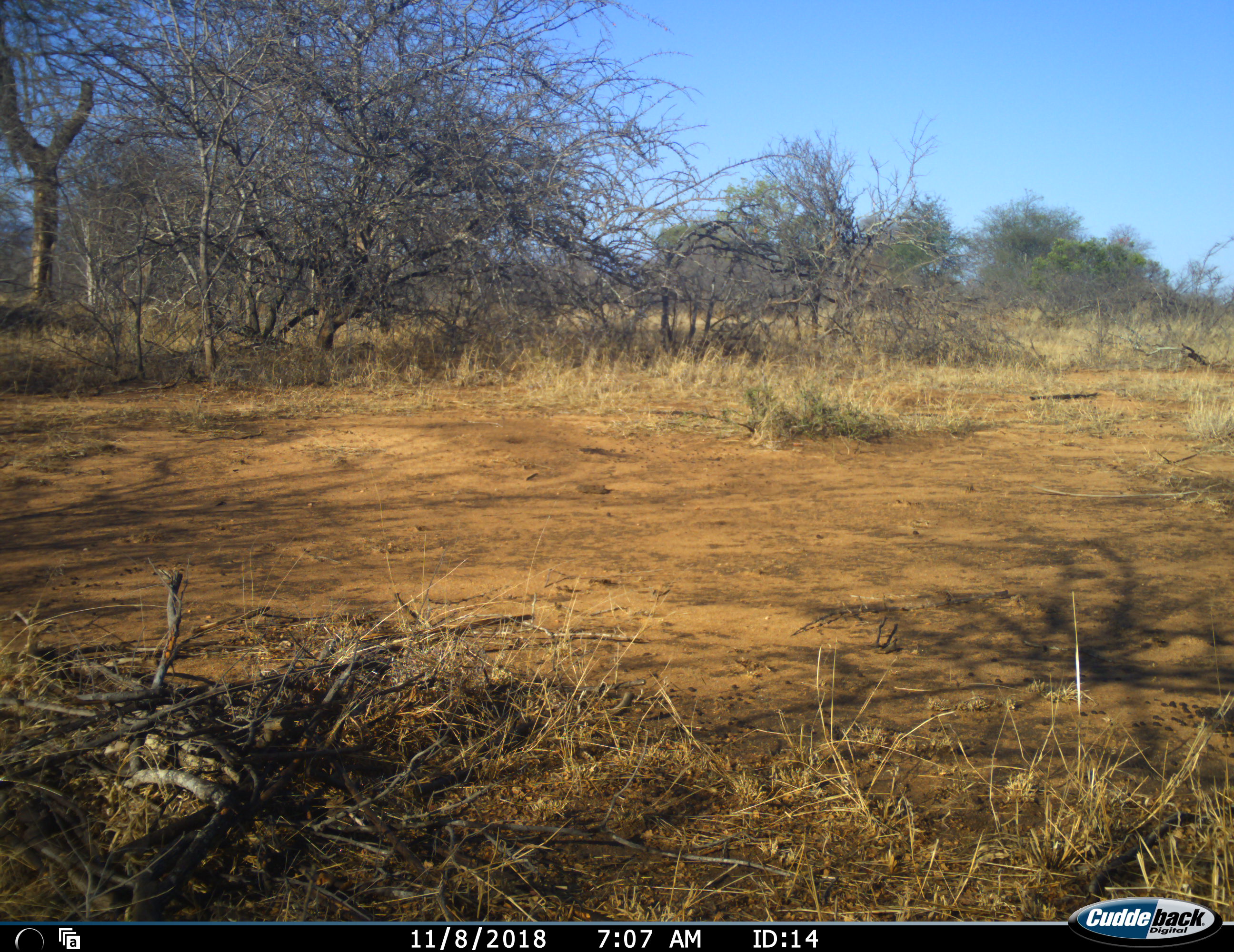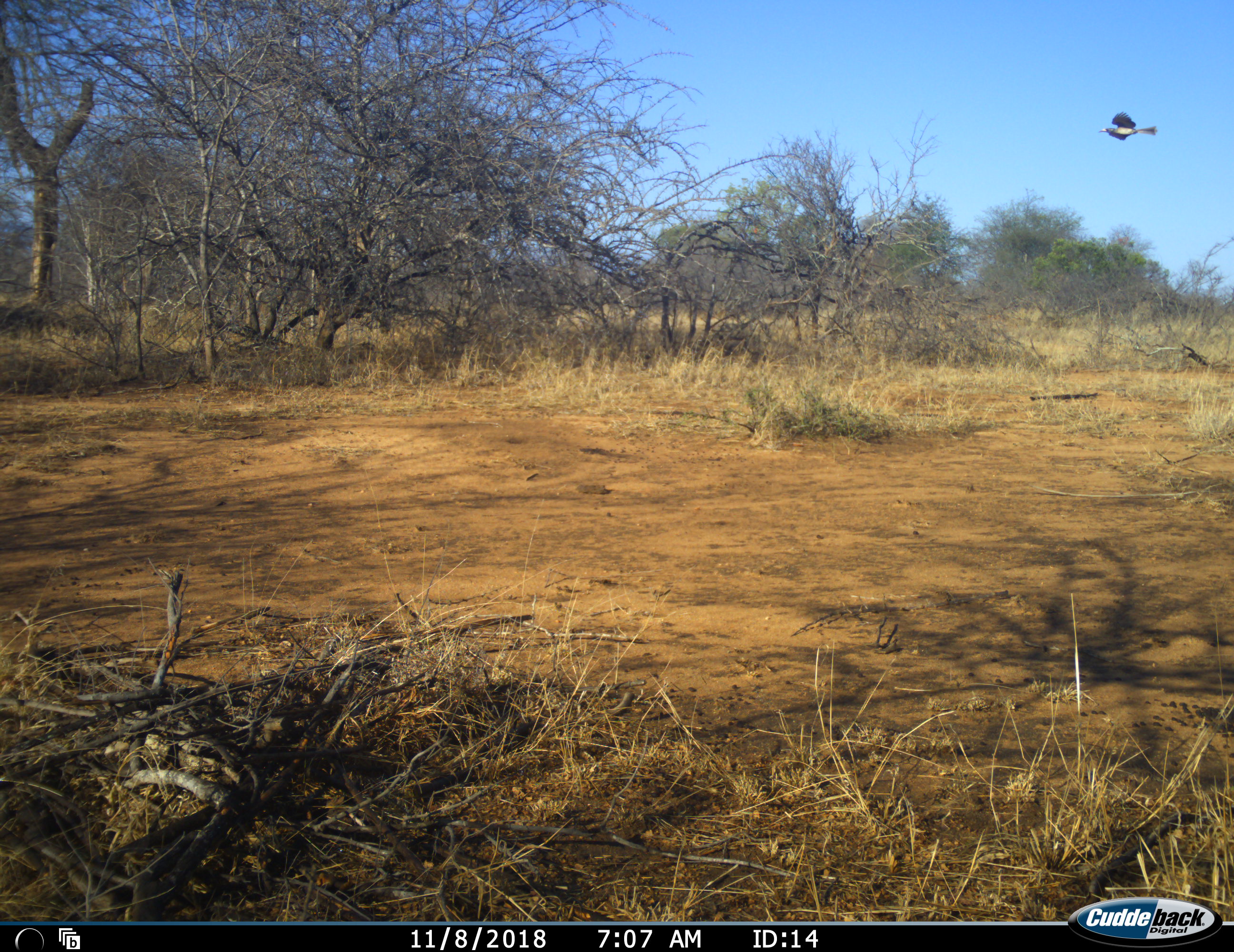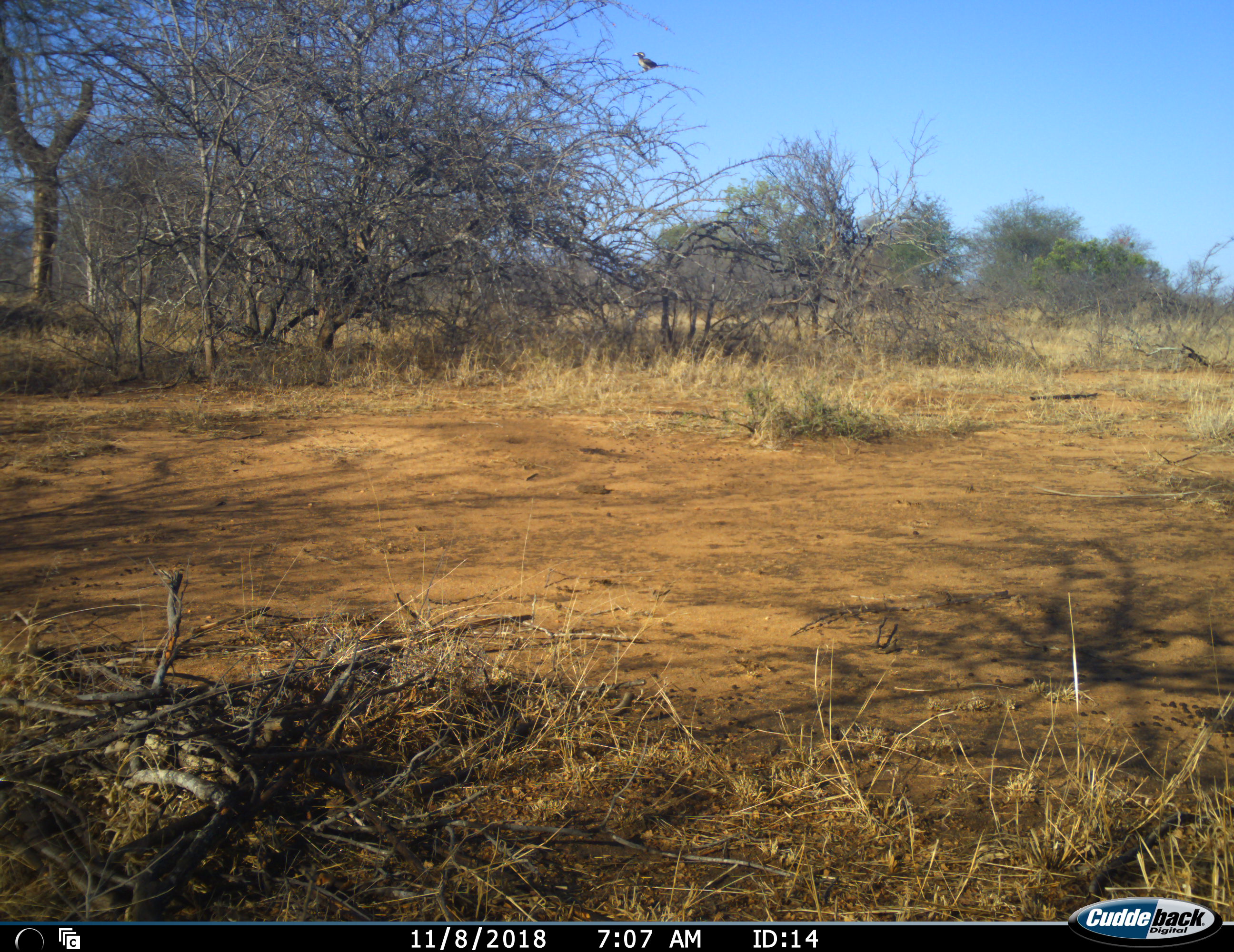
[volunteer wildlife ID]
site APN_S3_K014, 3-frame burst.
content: unidentified animal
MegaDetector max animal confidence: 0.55